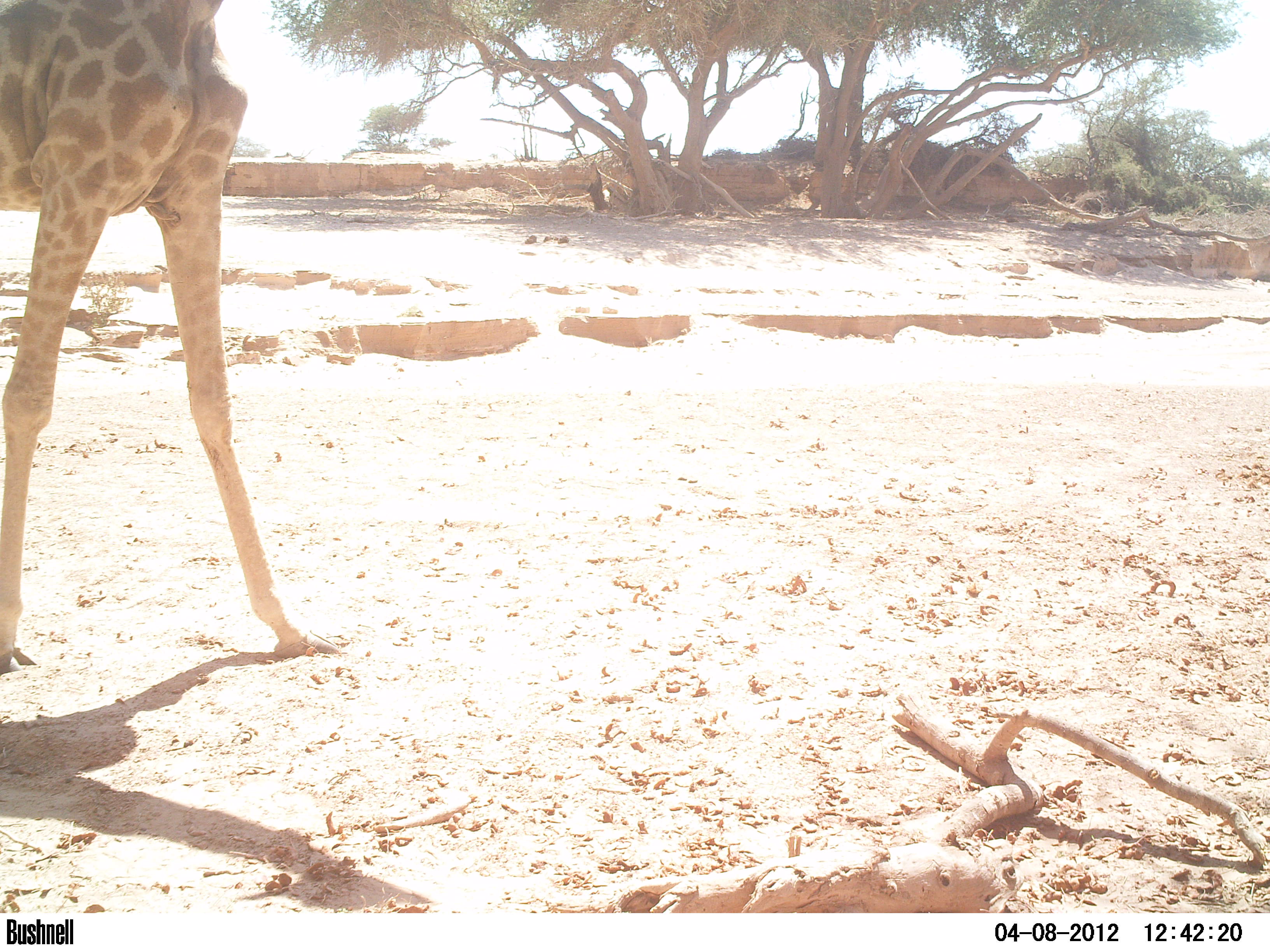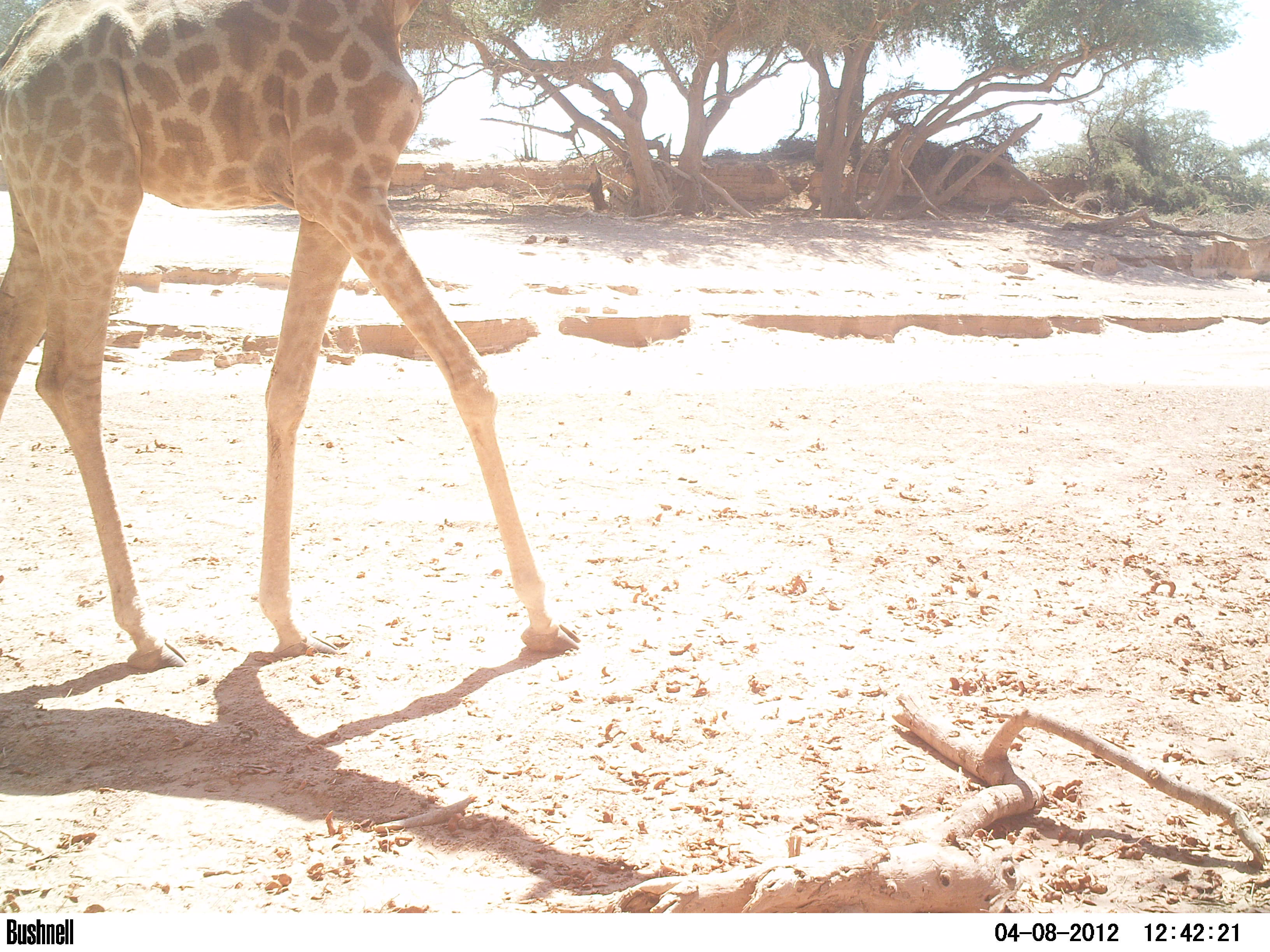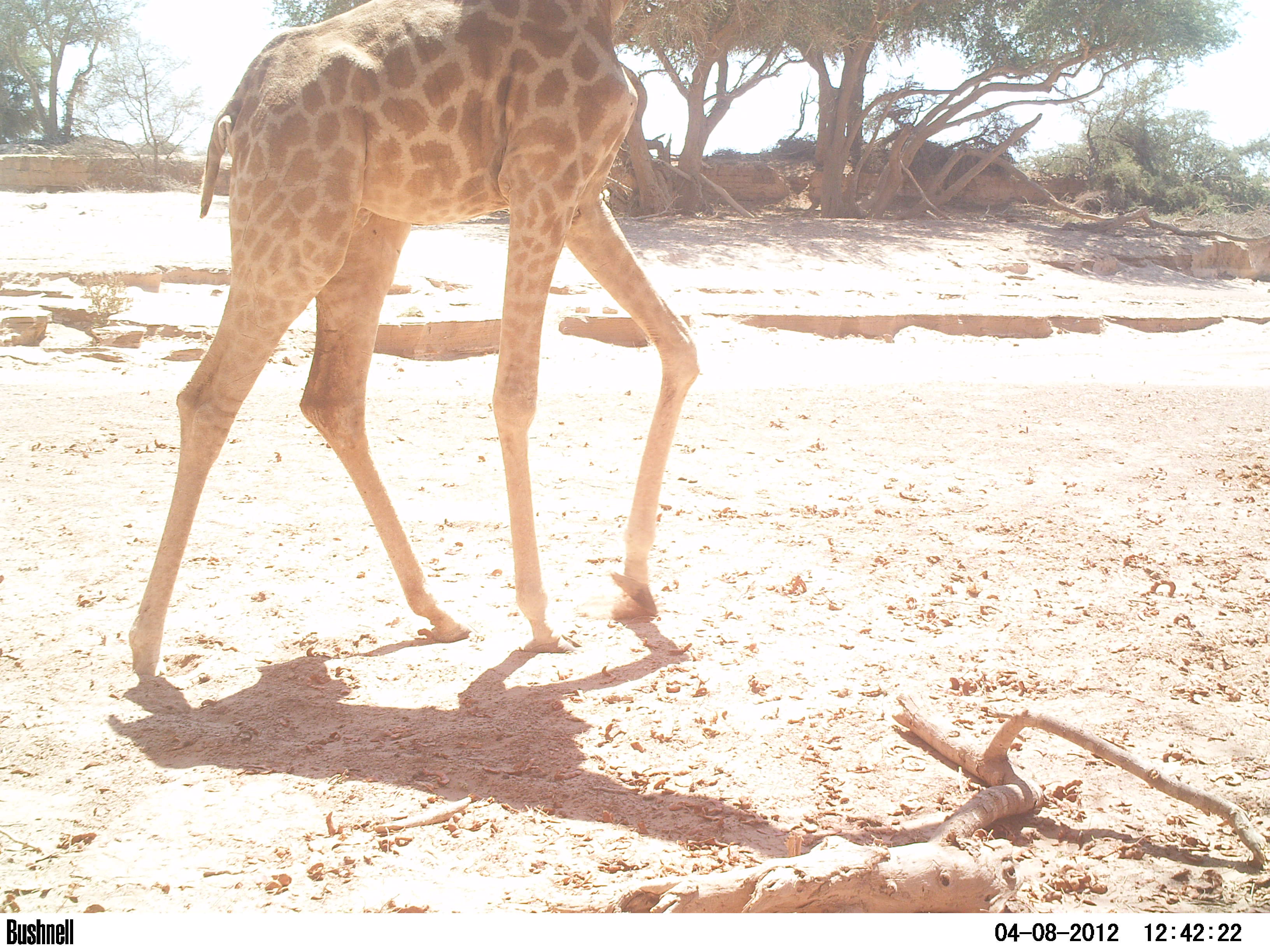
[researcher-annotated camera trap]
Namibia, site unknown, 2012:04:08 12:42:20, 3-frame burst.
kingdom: Animalia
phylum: Chordata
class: Mammalia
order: Artiodactyla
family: Giraffidae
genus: Giraffa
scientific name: Giraffa camelopardalis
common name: giraffe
Giraffa camelopardalis (giraffe).